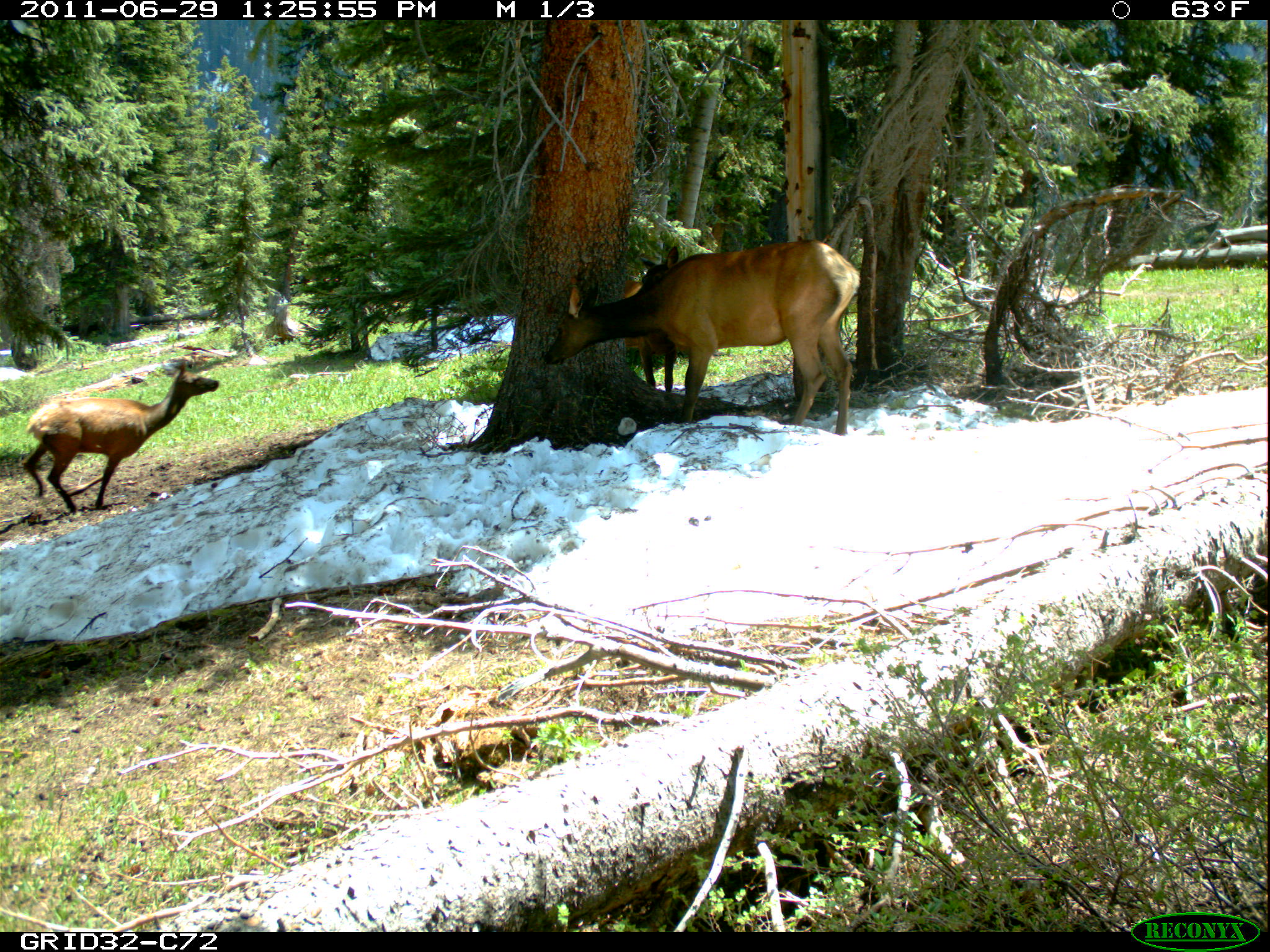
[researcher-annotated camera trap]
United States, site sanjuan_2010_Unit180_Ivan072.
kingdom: Animalia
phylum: Chordata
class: Mammalia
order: Artiodactyla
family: Cervidae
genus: Cervus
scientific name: Cervus elaphus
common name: red deer